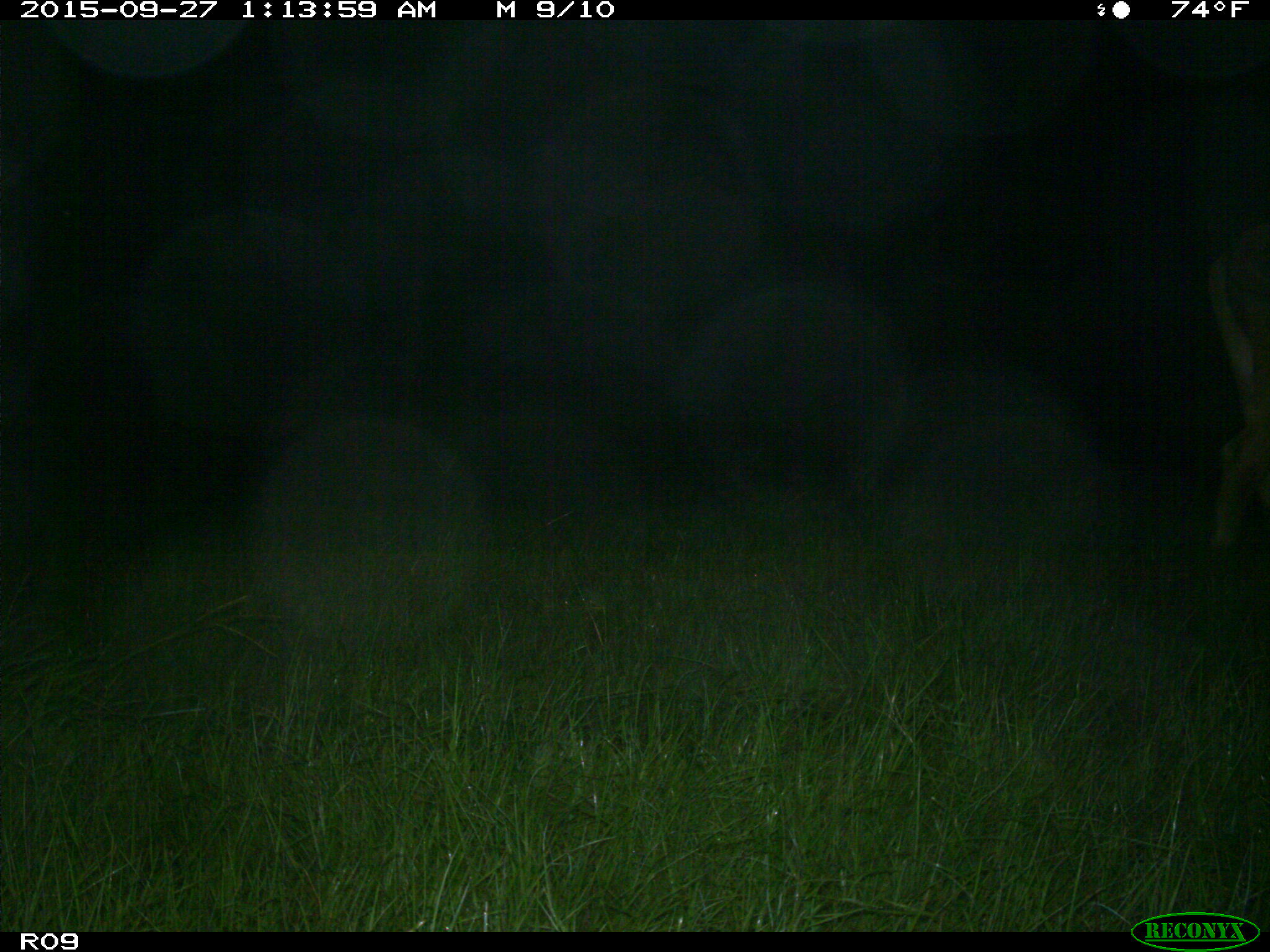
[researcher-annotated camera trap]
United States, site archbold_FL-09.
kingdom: Animalia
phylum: Chordata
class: Mammalia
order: Artiodactyla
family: Bovidae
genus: Bos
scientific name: Bos taurus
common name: domestic cow